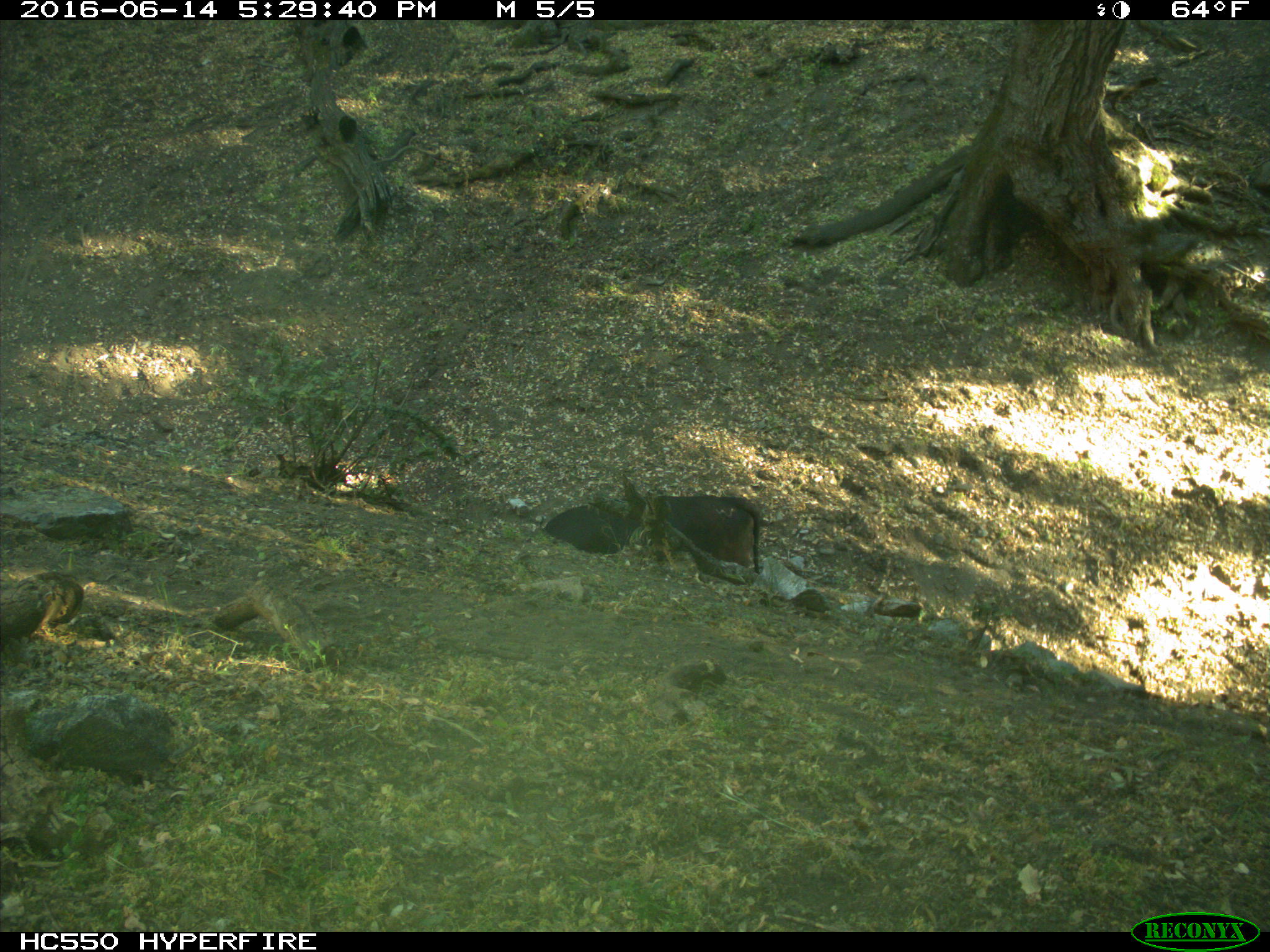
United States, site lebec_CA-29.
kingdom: Animalia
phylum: Chordata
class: Mammalia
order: Artiodactyla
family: Bovidae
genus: Bos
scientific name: Bos taurus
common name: domestic cow